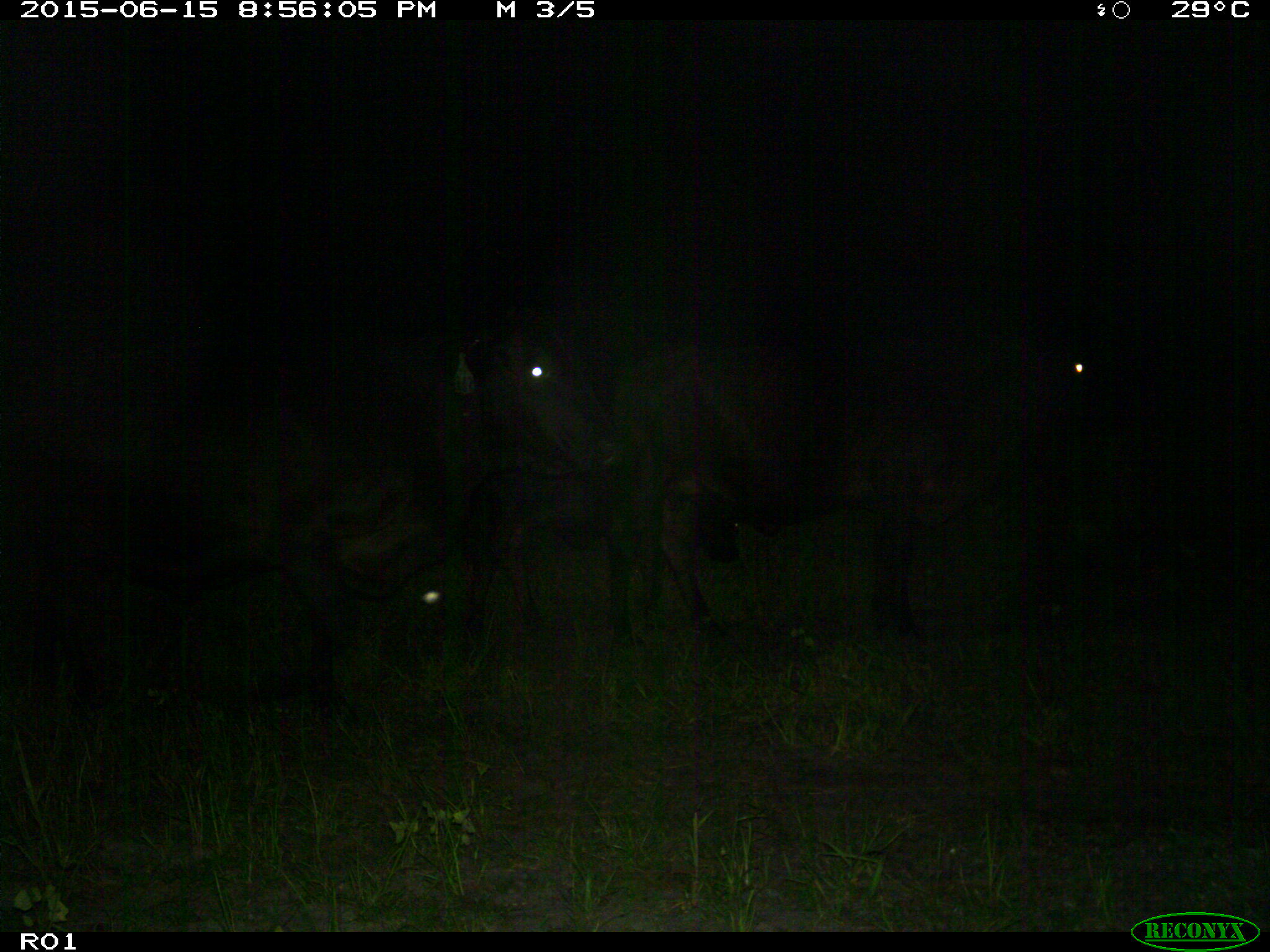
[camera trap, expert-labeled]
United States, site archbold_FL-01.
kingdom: Animalia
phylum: Chordata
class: Mammalia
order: Artiodactyla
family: Bovidae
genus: Bos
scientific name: Bos taurus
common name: domestic cow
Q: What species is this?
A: Bos taurus (domestic cow).